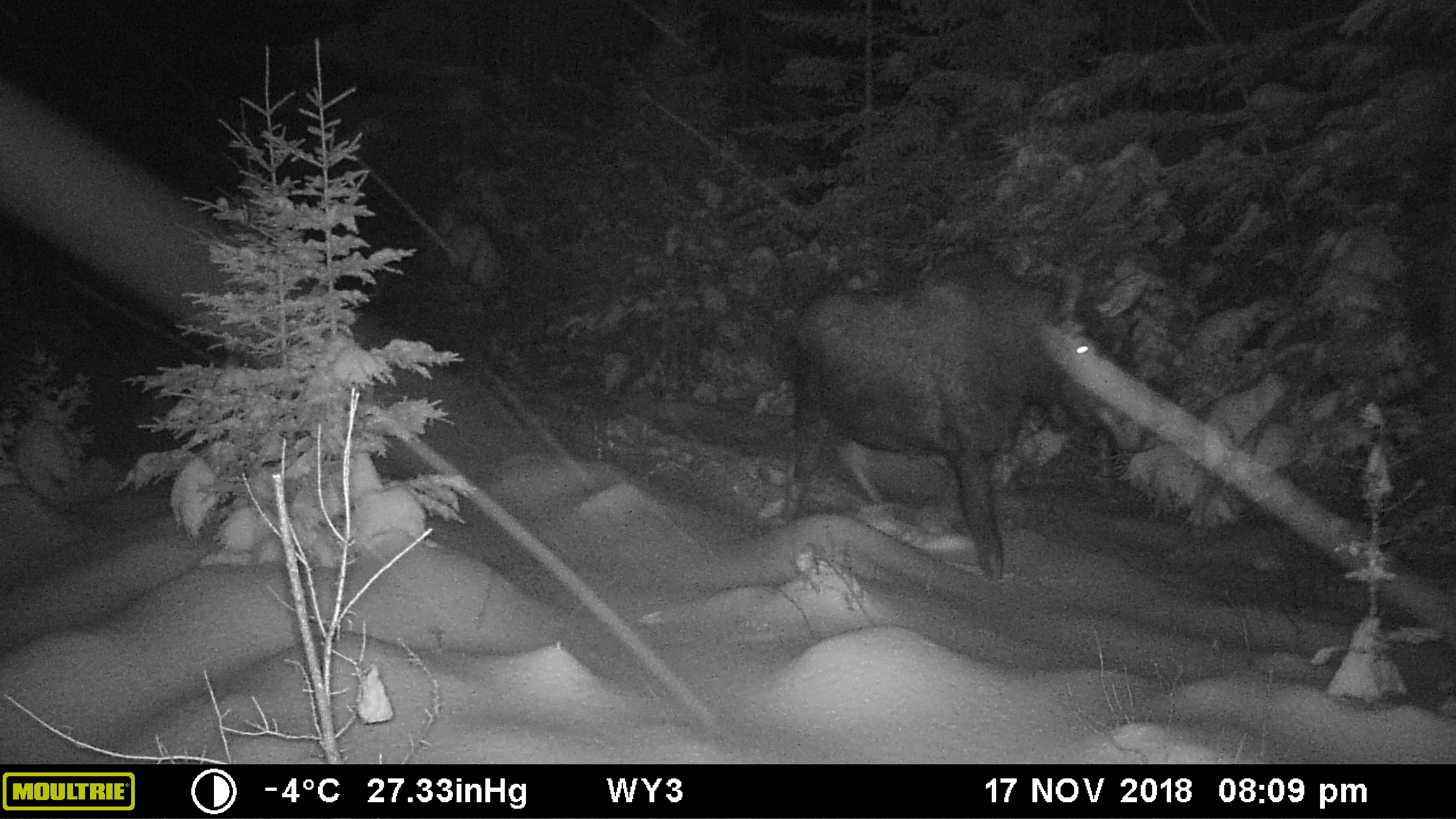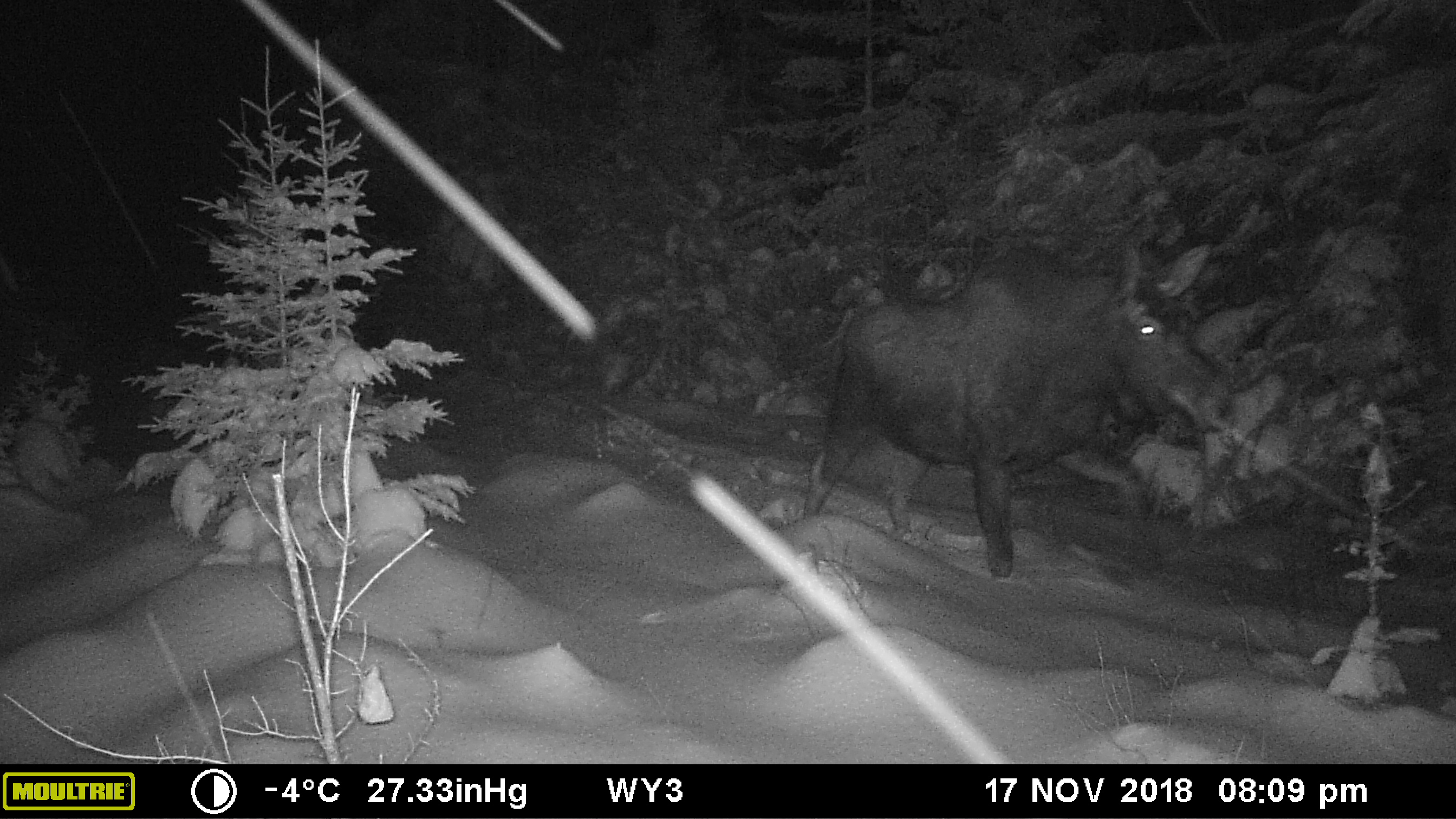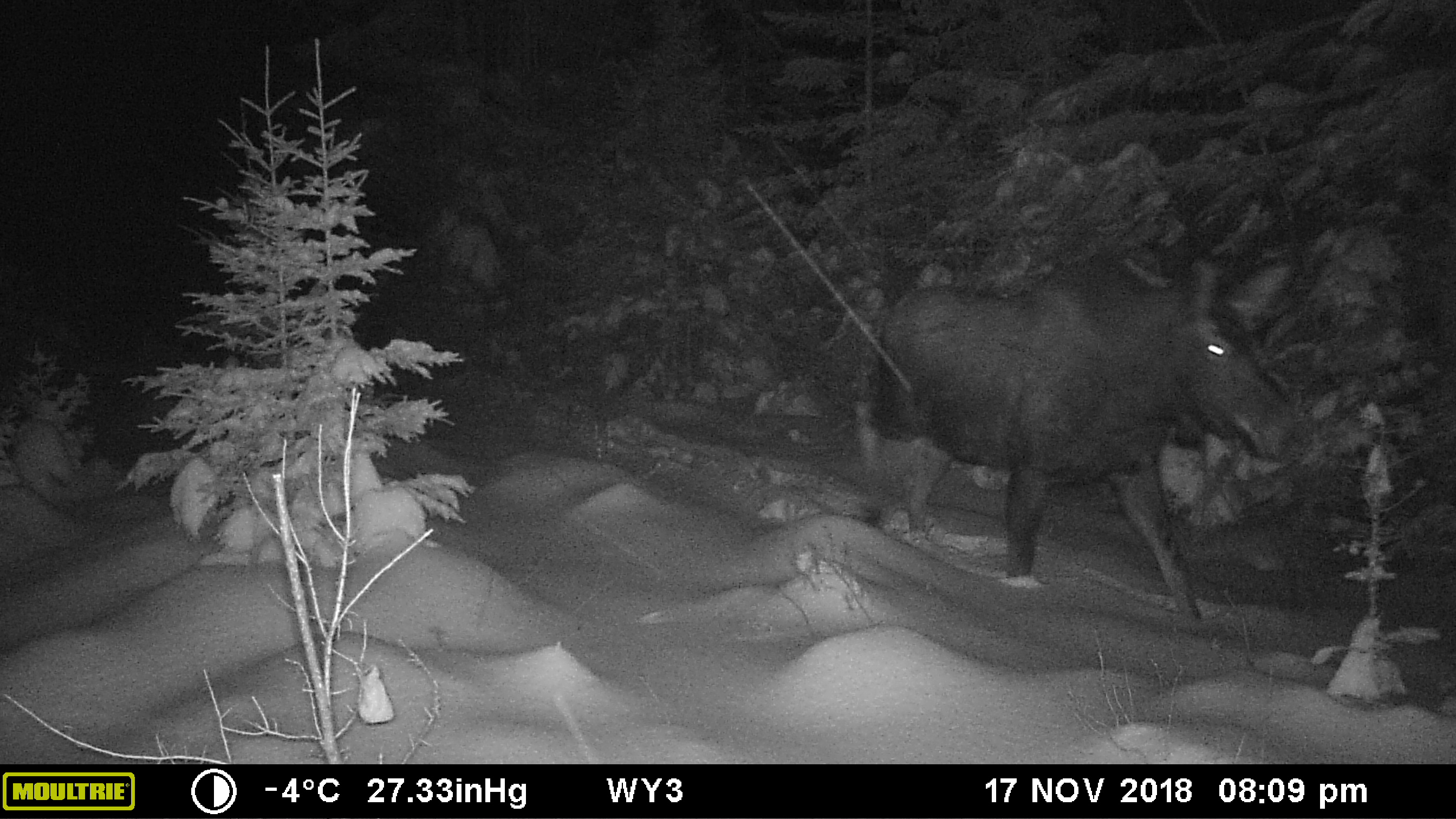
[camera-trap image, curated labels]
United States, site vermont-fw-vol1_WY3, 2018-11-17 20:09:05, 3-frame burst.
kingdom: Animalia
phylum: Chordata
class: Mammalia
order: Artiodactyla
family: Cervidae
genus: Alces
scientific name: Alces alces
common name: moose